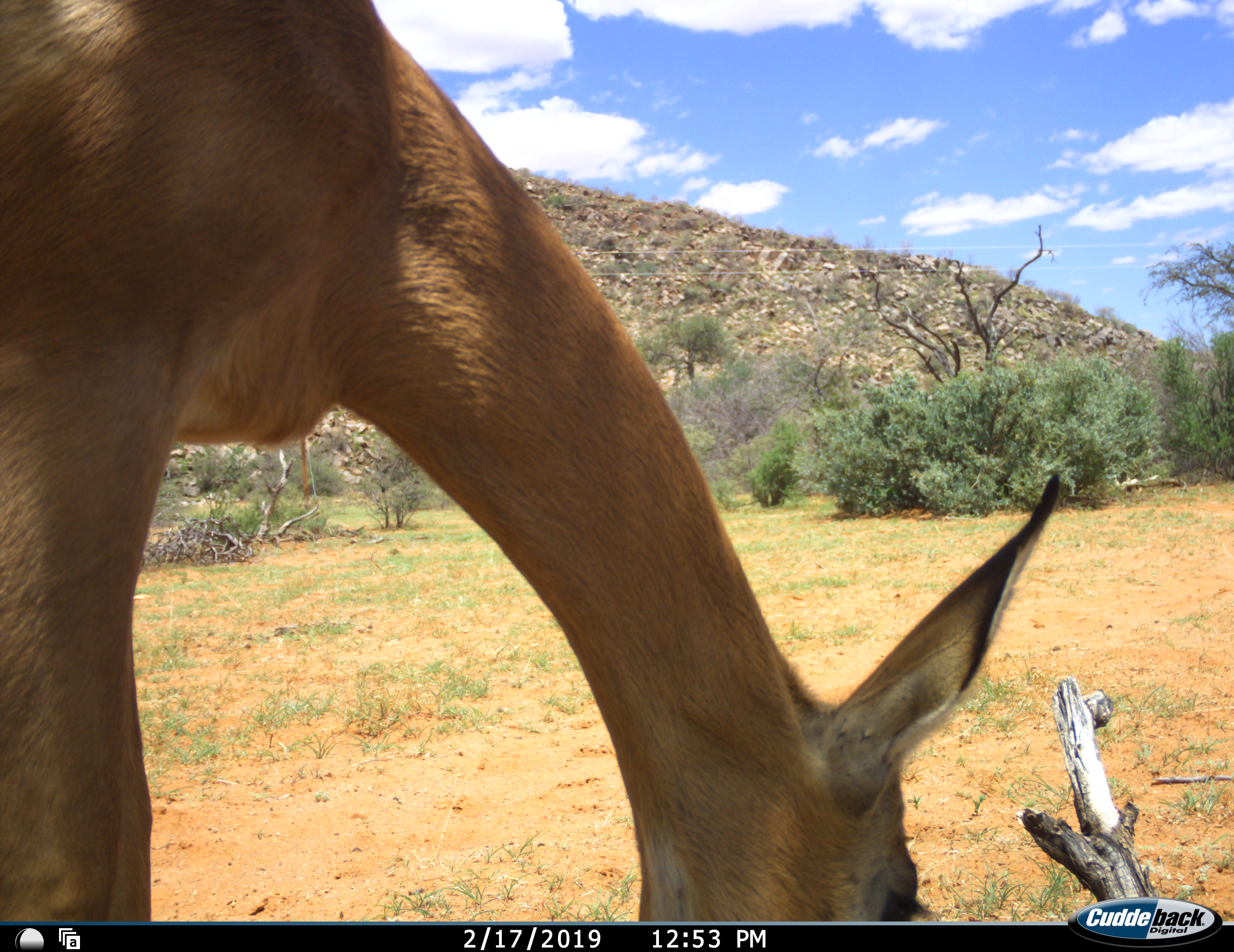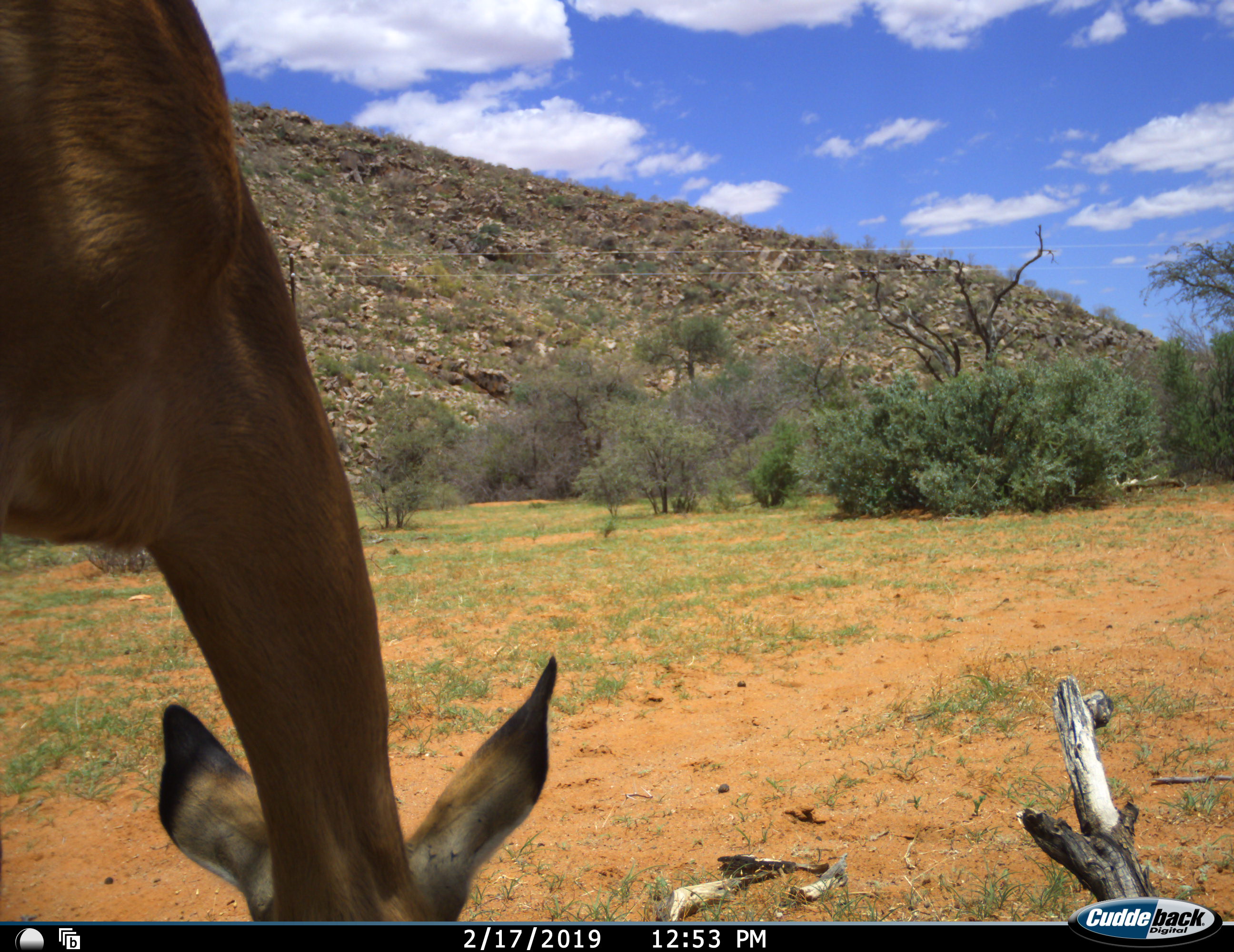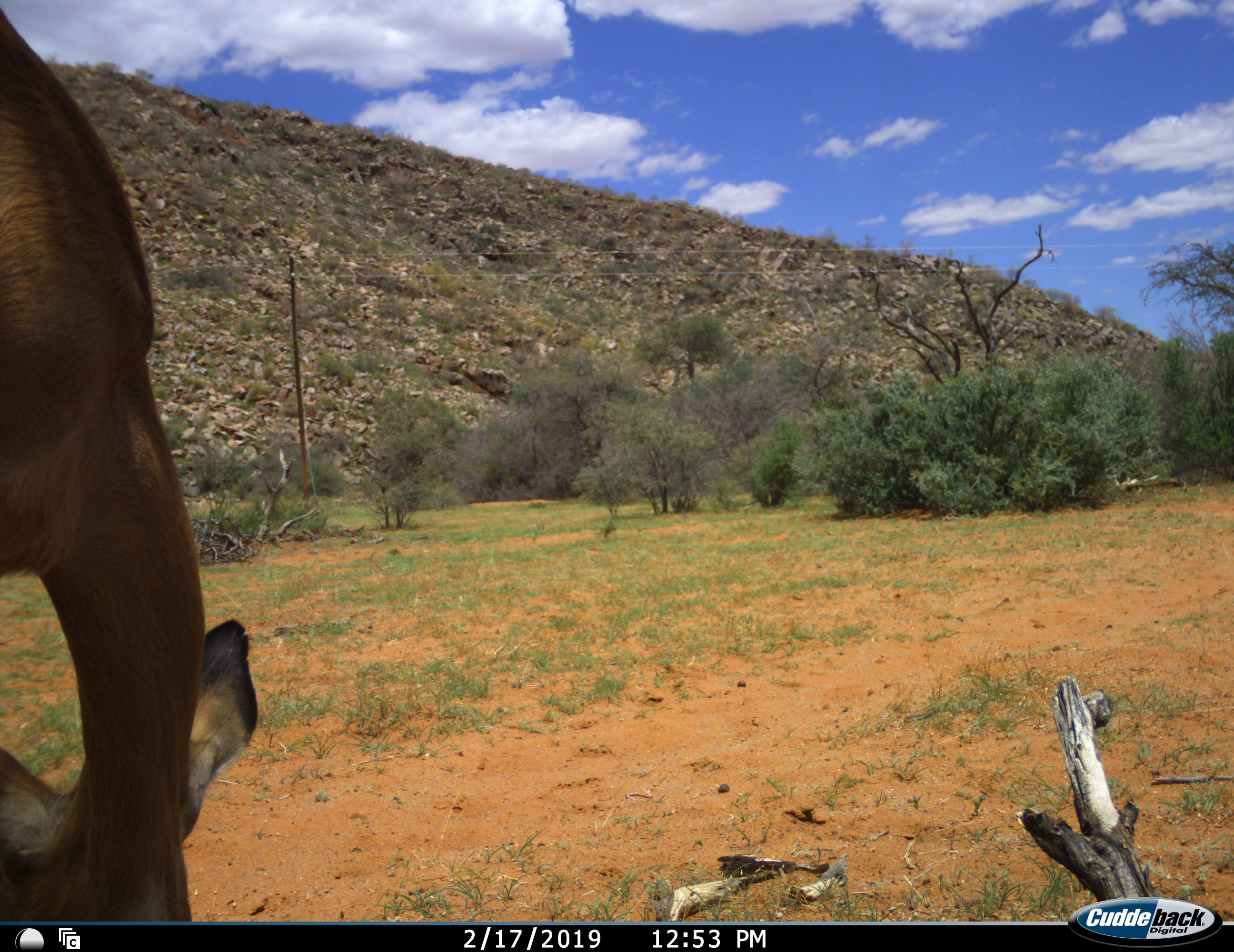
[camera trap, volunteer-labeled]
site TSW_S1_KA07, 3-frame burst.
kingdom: Animalia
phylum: Chordata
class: Mammalia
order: Artiodactyla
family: Bovidae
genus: Aepyceros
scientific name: Aepyceros melampus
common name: impala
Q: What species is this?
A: Impala (Aepyceros melampus).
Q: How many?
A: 1.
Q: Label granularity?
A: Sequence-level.